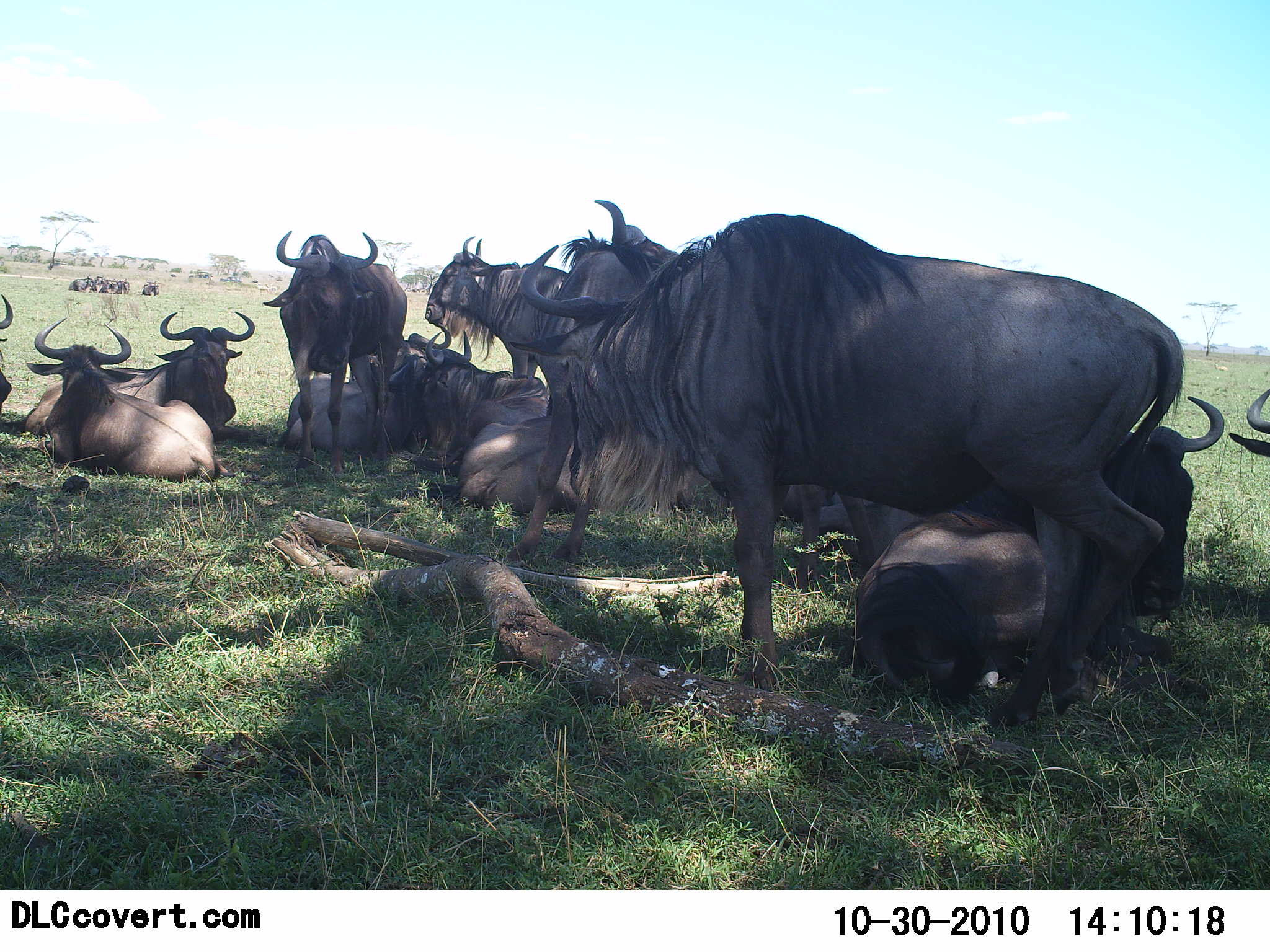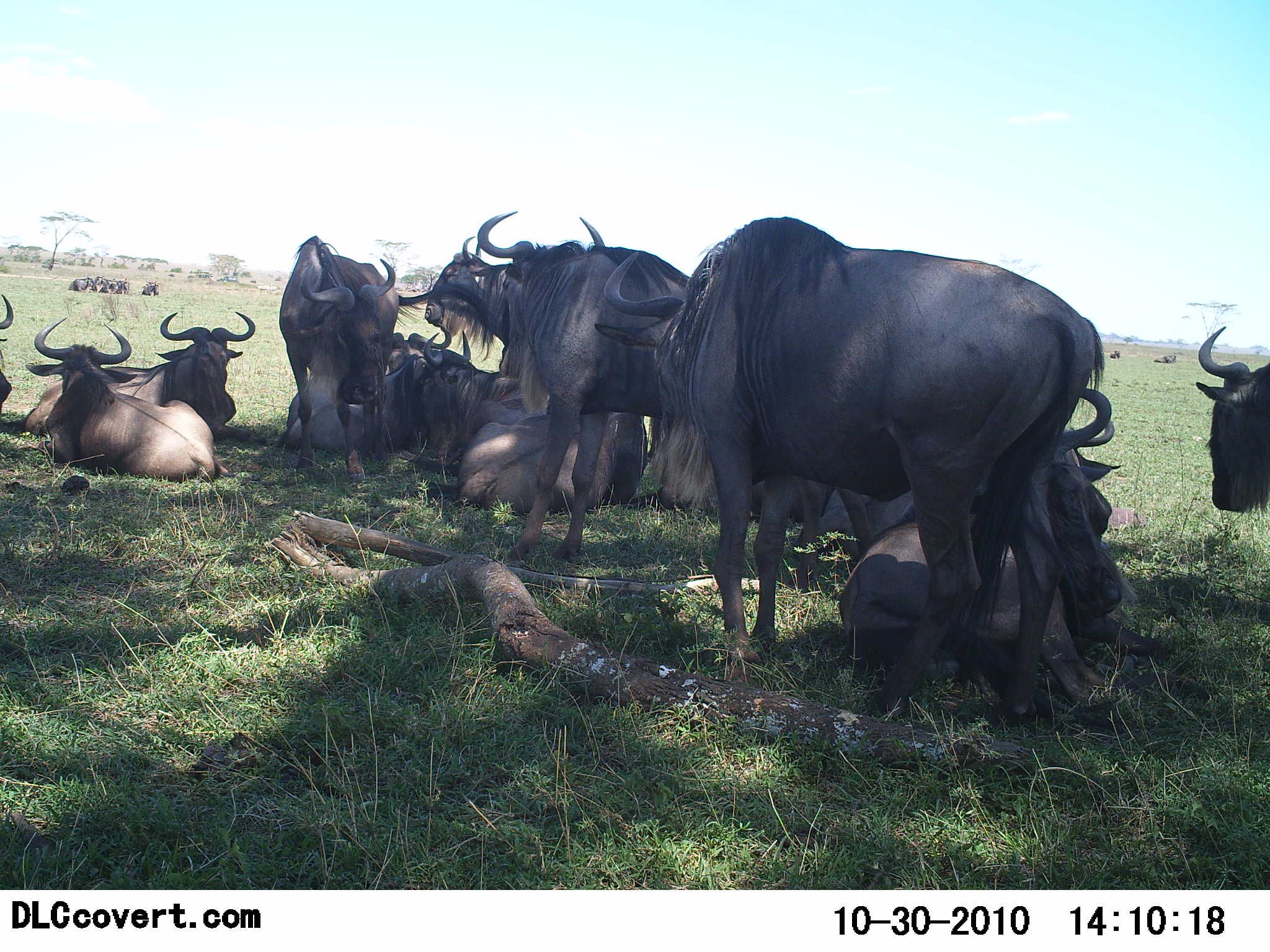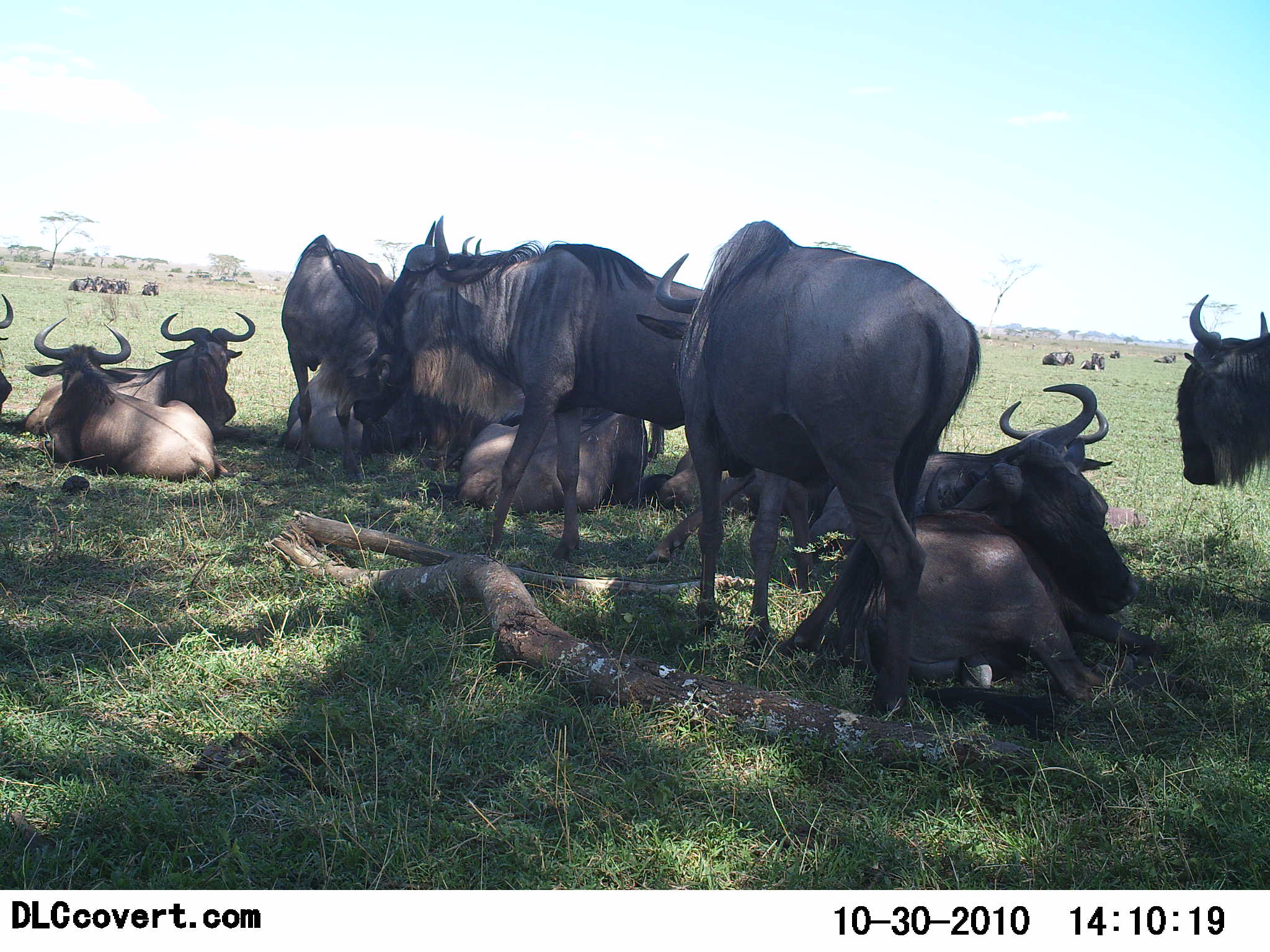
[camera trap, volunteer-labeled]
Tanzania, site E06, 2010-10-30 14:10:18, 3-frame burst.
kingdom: Animalia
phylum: Chordata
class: Mammalia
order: Artiodactyla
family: Bovidae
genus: Connochaetes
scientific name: Connochaetes taurinus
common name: blue wildebeest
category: wildebeest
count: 11-50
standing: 56%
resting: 94%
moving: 44%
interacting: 31%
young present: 0%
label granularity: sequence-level